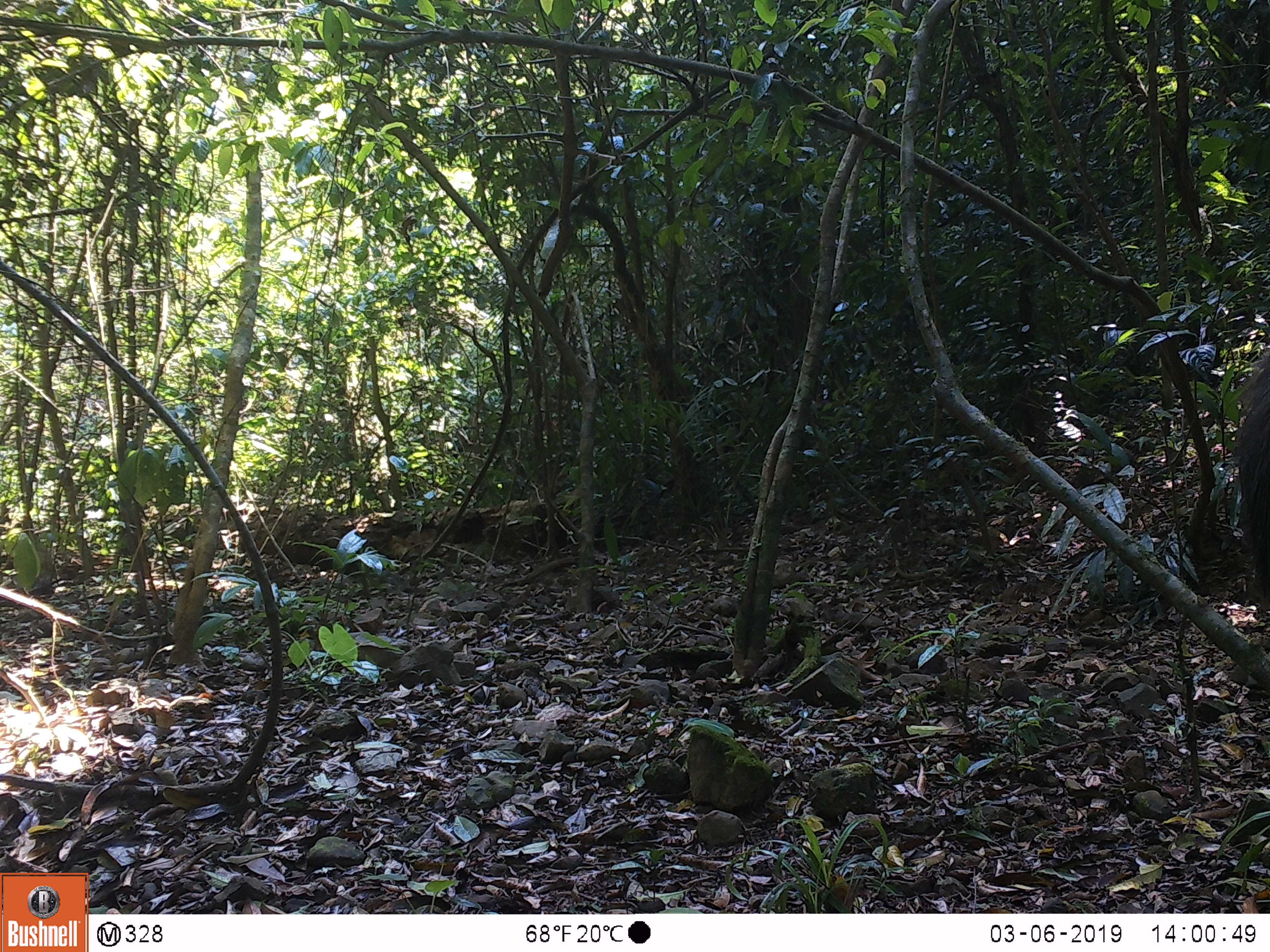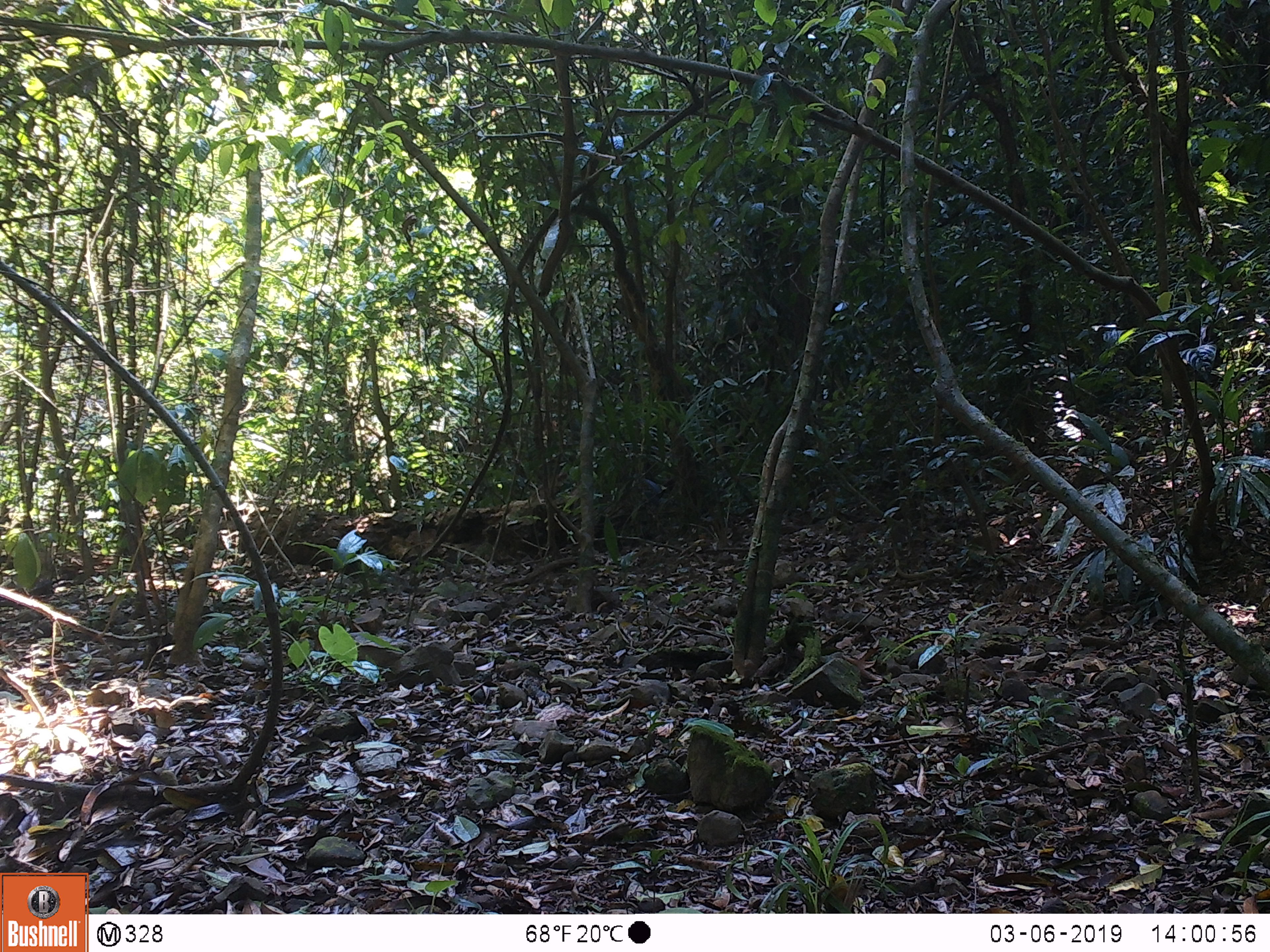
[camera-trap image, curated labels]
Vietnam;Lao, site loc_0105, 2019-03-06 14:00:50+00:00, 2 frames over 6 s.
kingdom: Animalia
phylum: Chordata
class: Mammalia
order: Artiodactyla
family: Cervidae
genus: Rusa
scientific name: Rusa unicolor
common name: sambar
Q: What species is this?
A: Sambar (Rusa unicolor).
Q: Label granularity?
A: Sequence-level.